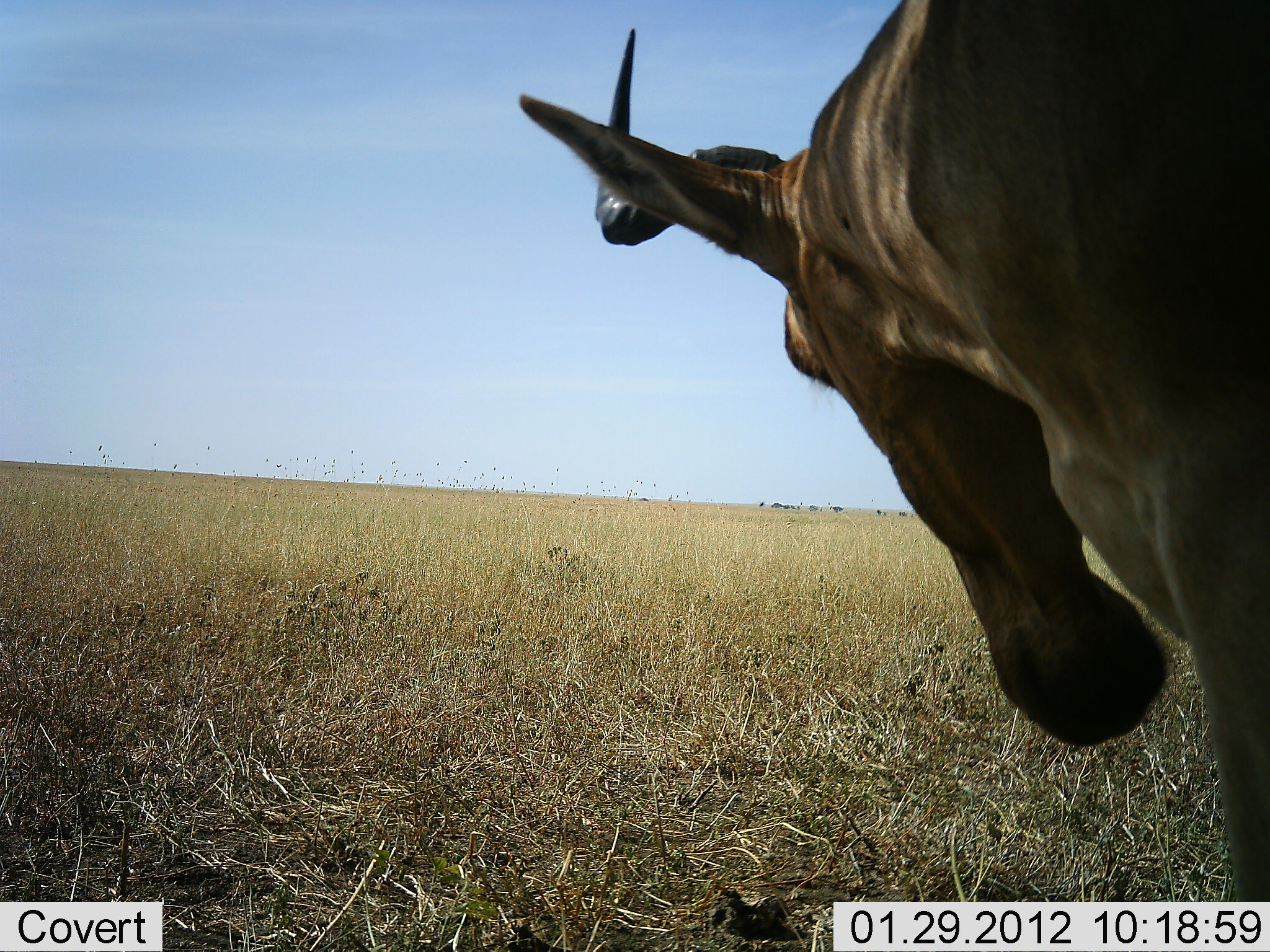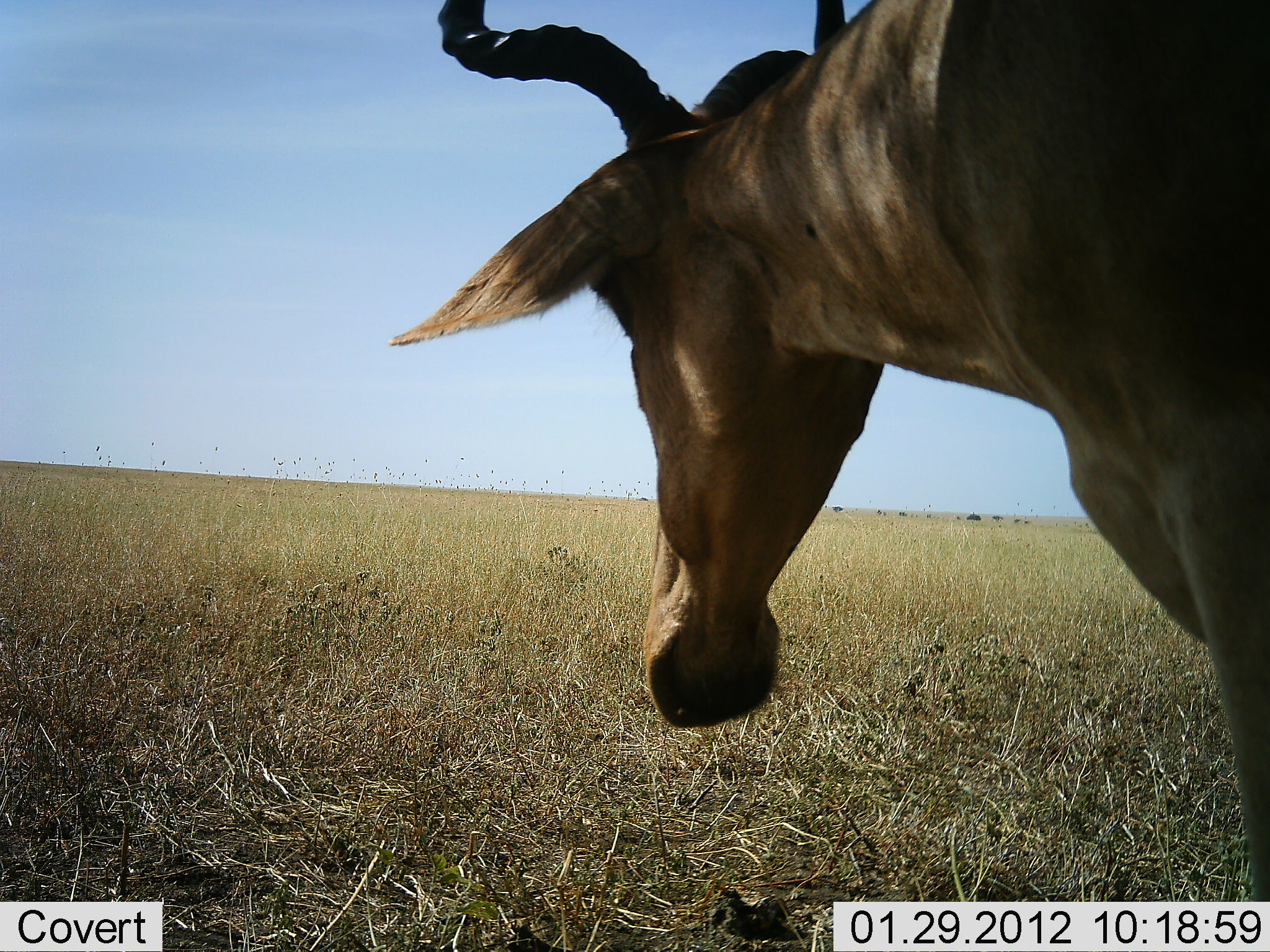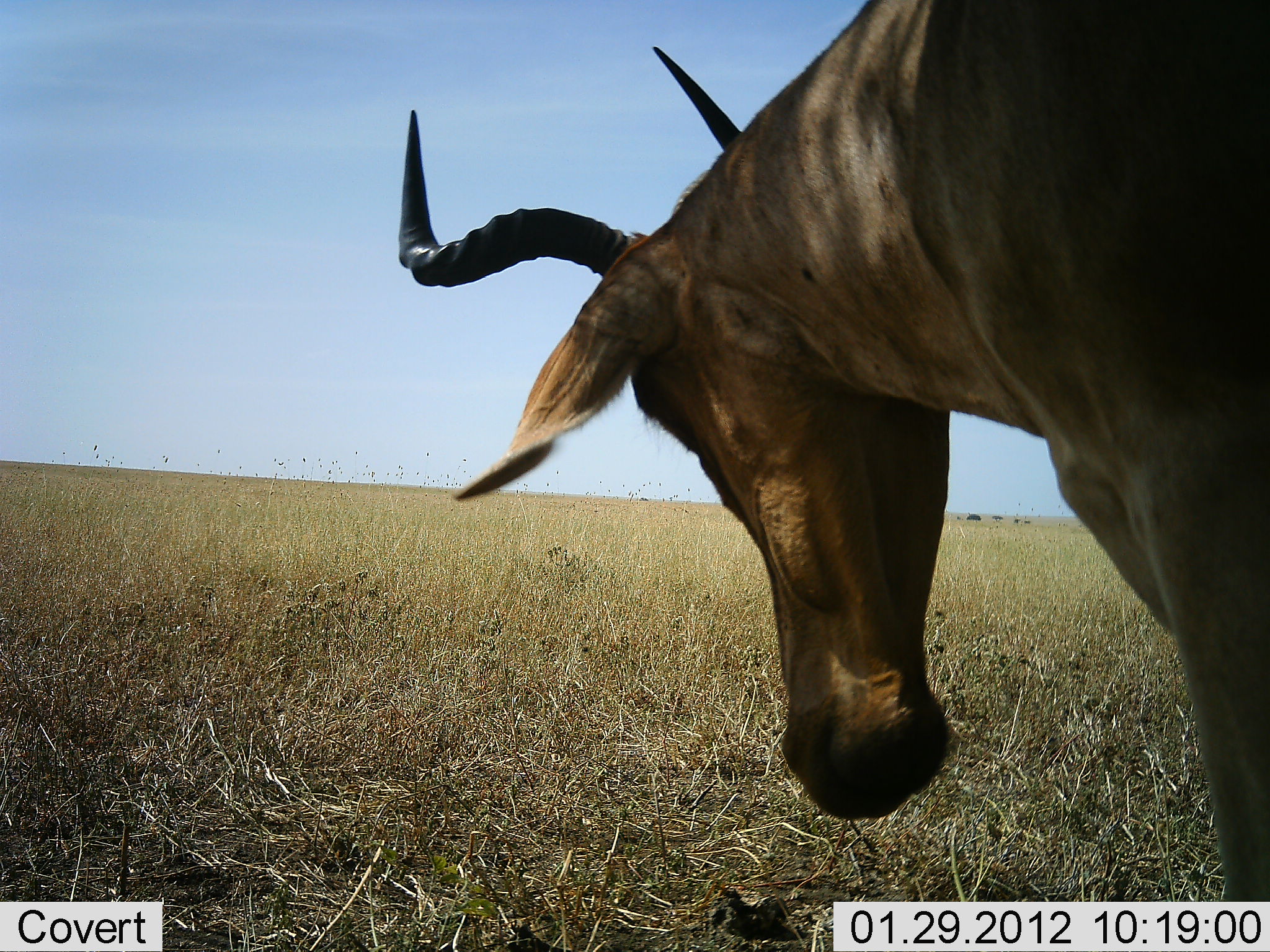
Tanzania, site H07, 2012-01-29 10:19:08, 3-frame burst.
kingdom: Animalia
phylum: Chordata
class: Mammalia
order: Artiodactyla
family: Bovidae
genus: Alcelaphus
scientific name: Alcelaphus buselaphus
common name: hartebeest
Hartebeest (Alcelaphus buselaphus), count 1. Behavior (volunteer vote fractions): standing 95%, resting 5%, moving 10%, interacting 0%. Young present (vote fraction): 0%. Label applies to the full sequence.